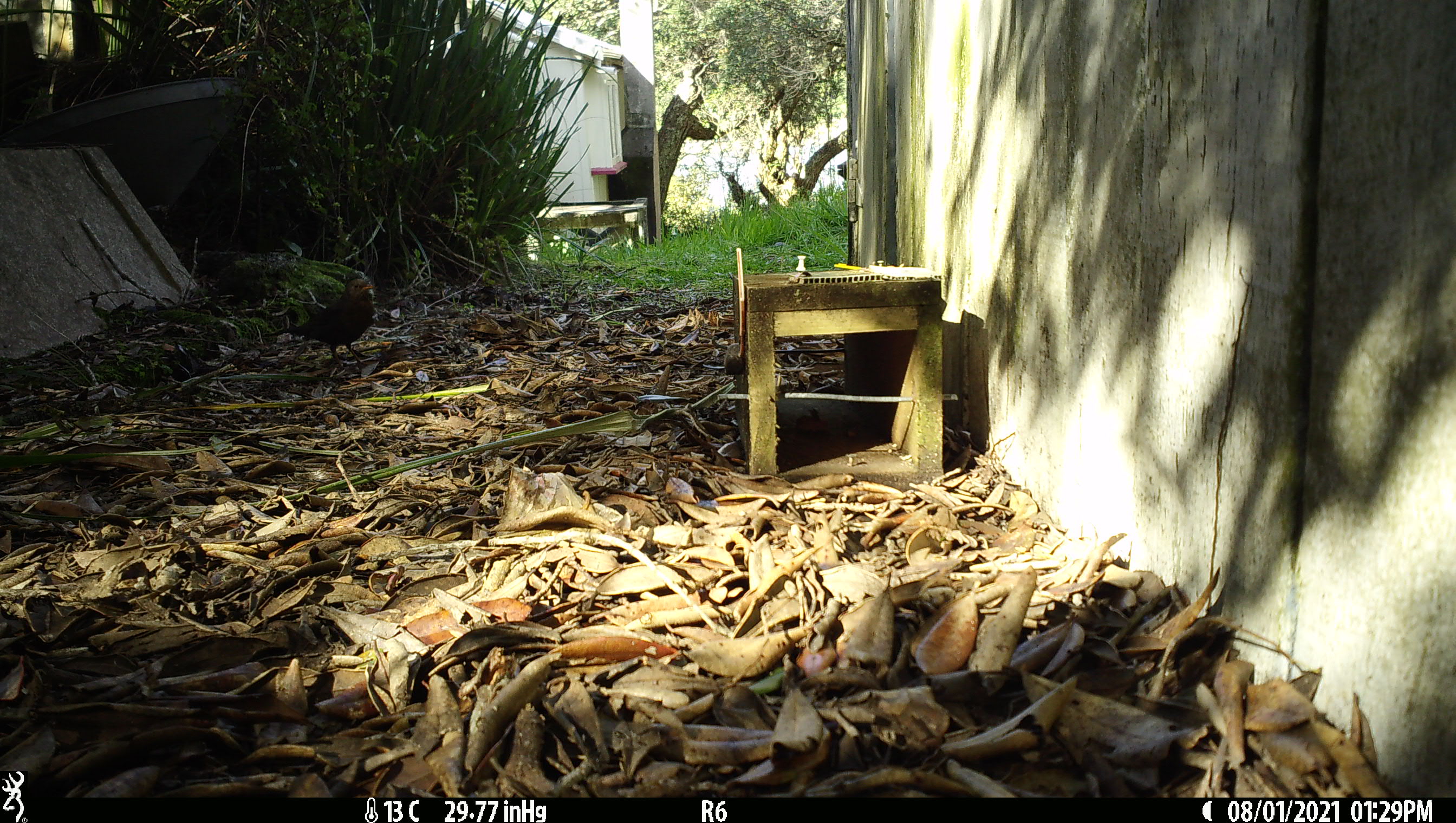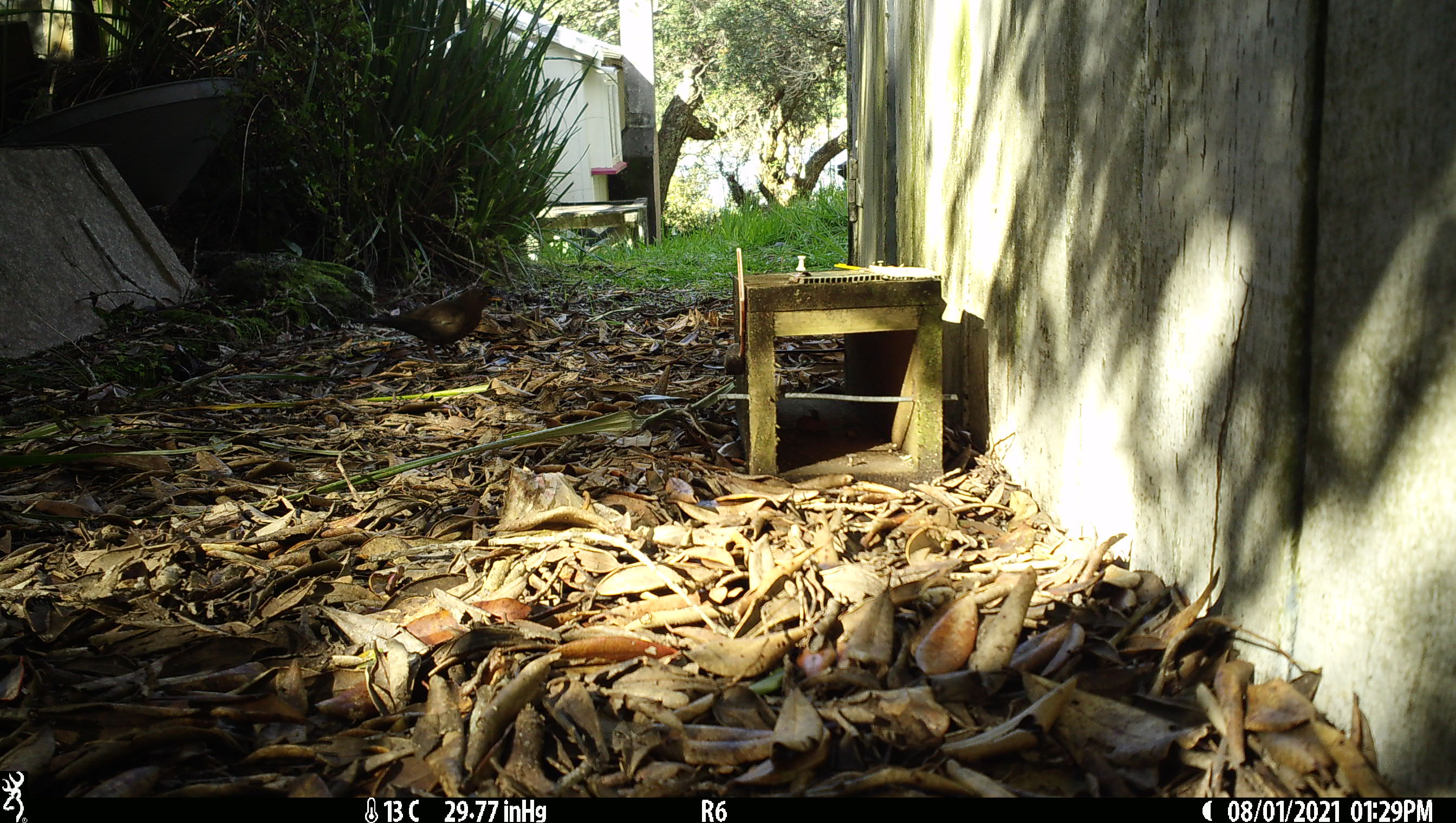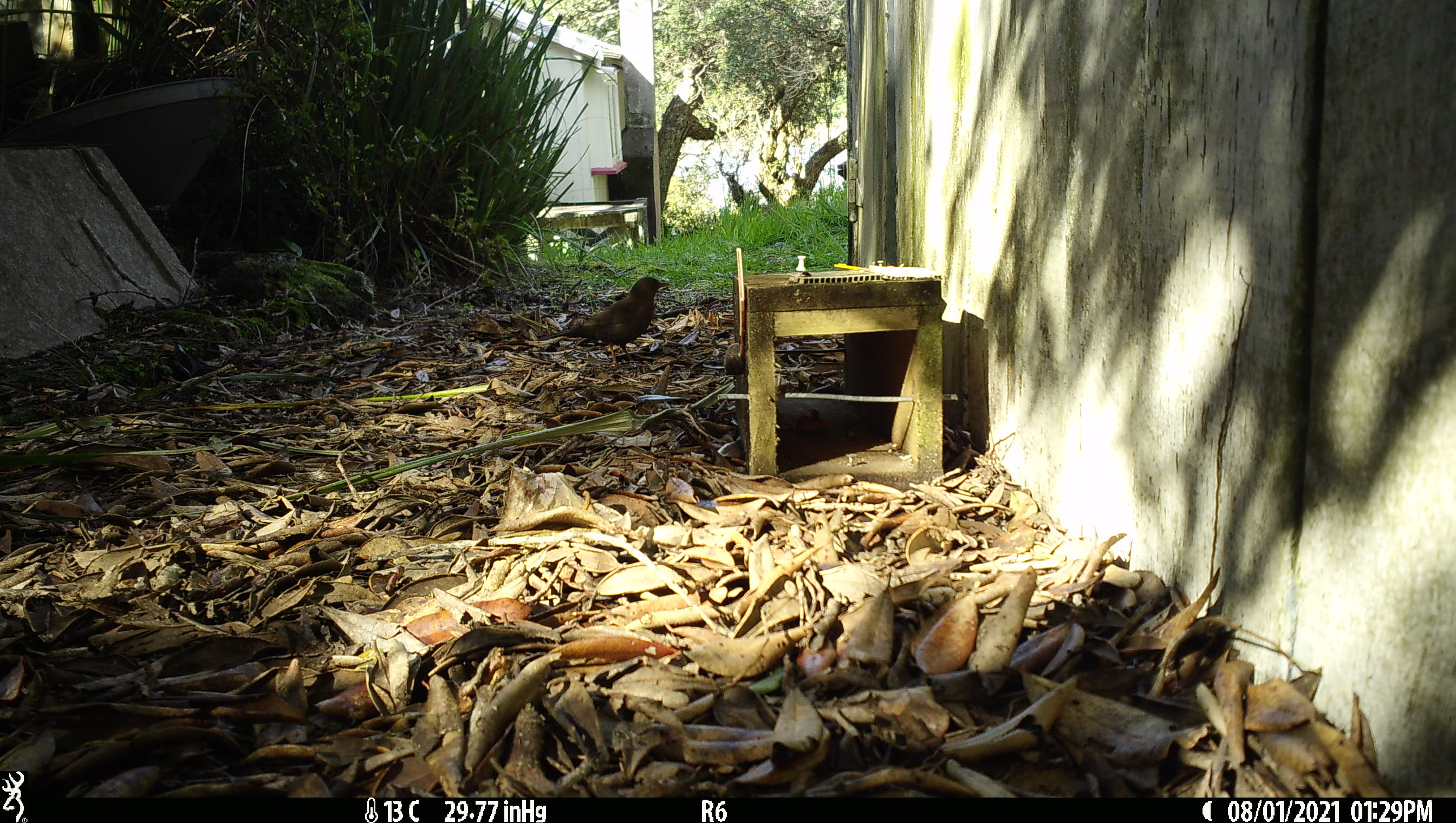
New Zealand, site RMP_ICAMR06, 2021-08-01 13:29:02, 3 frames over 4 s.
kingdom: Animalia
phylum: Chordata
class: Aves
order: Passeriformes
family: Turdidae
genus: Turdus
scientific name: Turdus merula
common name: eurasian blackbird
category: blackbird